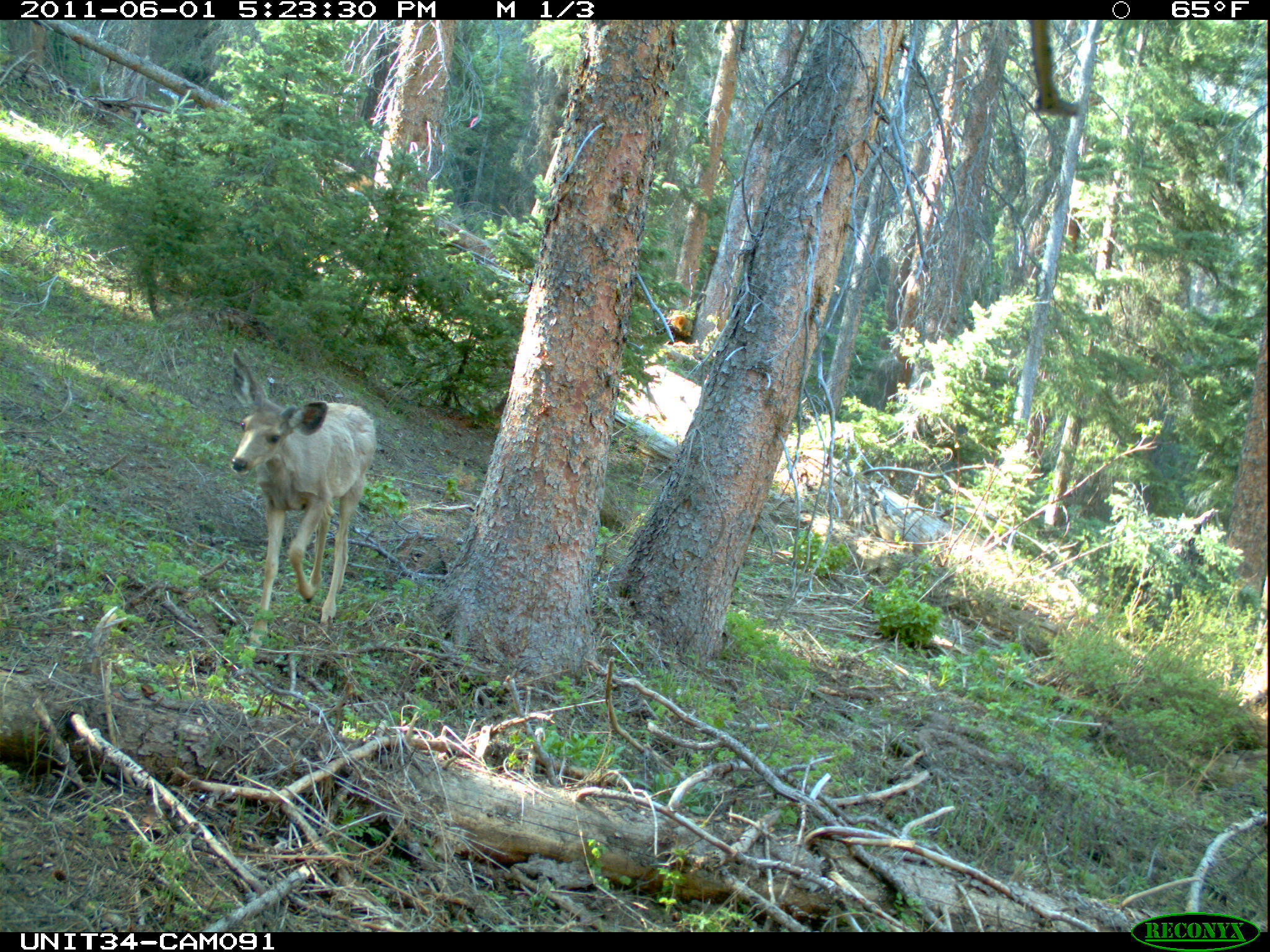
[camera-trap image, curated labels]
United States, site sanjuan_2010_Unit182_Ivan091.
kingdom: Animalia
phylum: Chordata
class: Mammalia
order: Artiodactyla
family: Cervidae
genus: Odocoileus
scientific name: Odocoileus hemionus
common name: mule deer